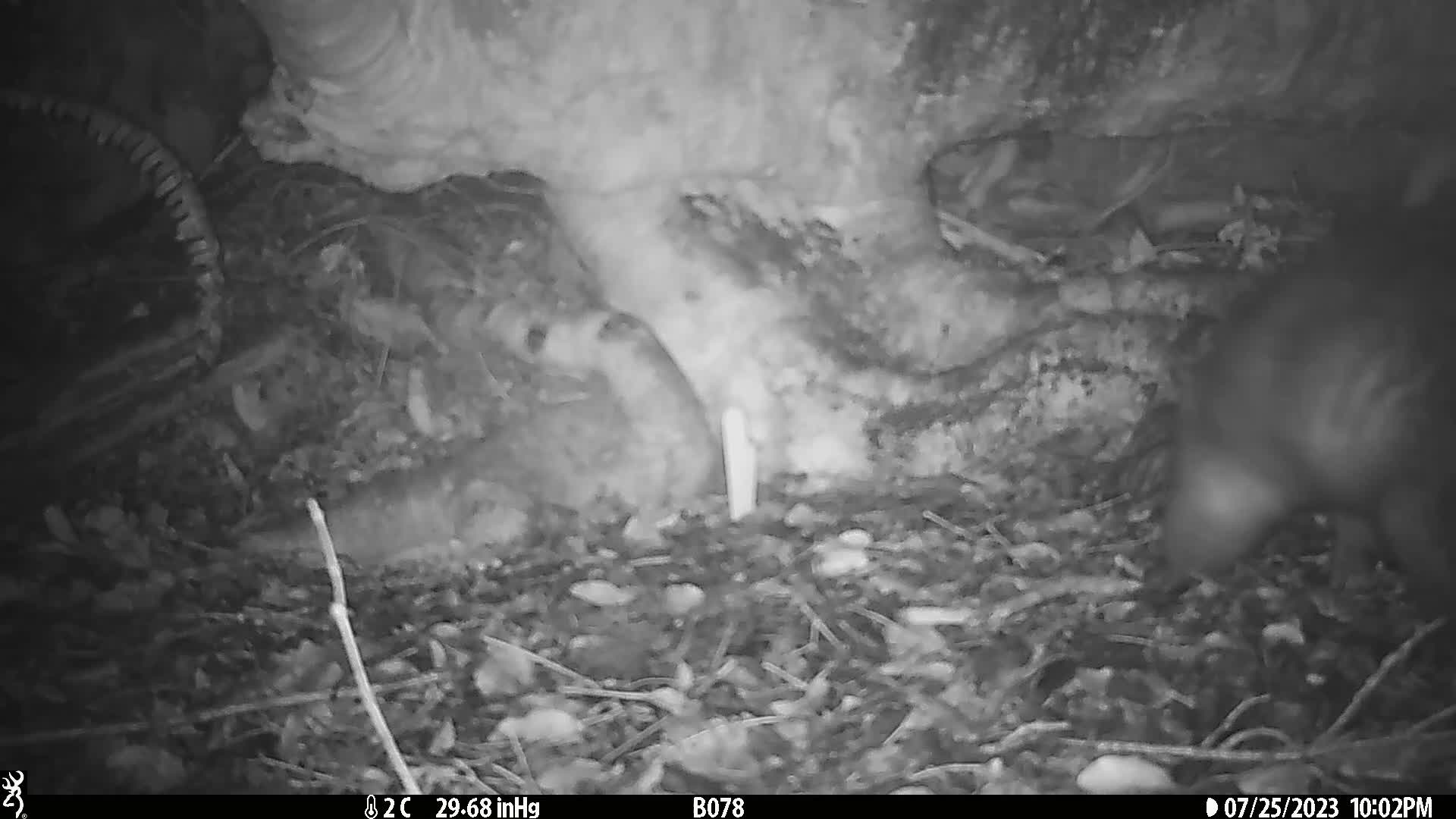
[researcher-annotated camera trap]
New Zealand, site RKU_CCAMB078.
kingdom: Animalia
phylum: Chordata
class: Mammalia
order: Diprotodontia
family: Phalangeridae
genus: Trichosurus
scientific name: Trichosurus vulpecula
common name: common brushtail possum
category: possum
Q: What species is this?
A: Possum (common brushtail possum) (Trichosurus vulpecula).